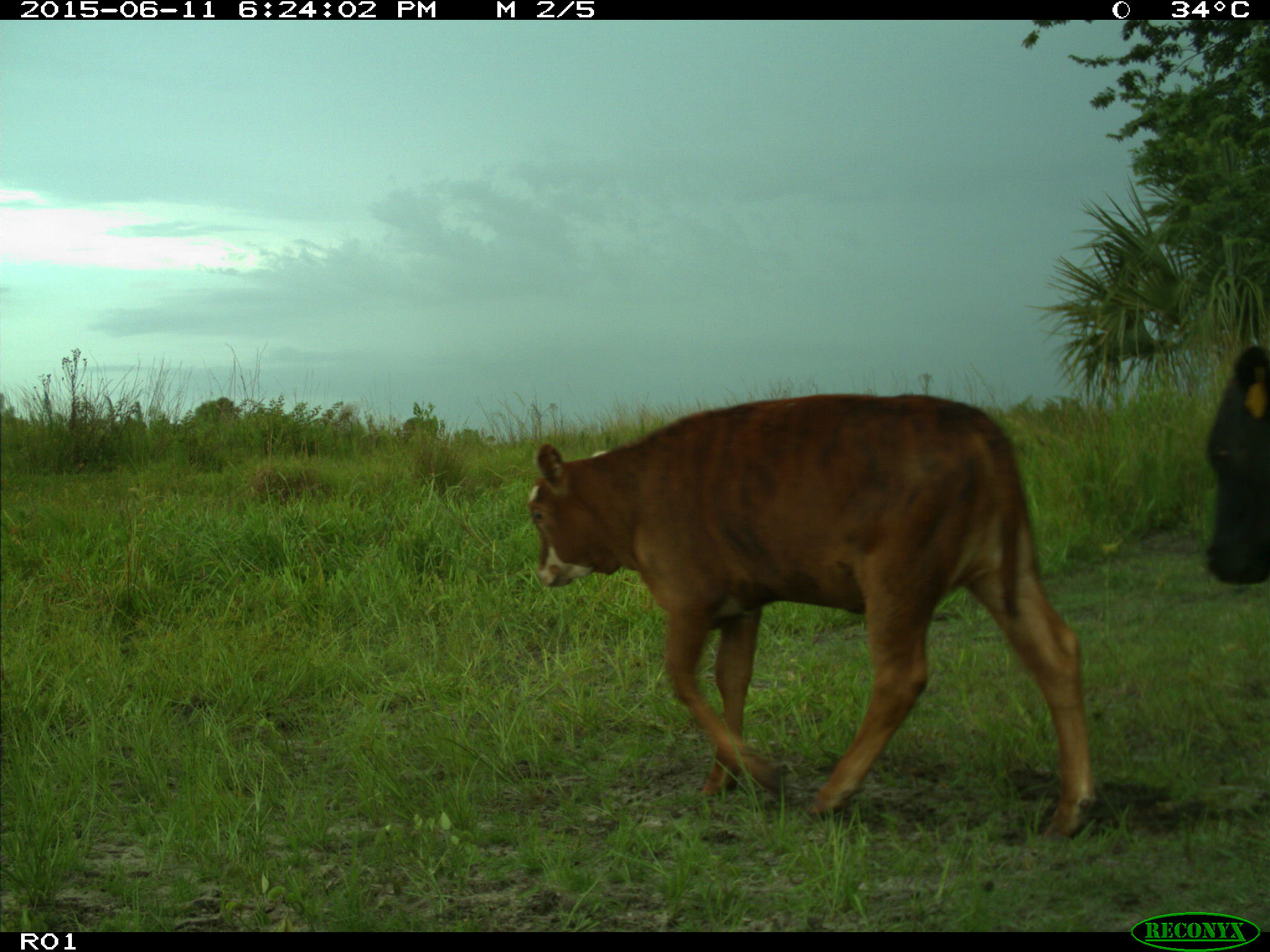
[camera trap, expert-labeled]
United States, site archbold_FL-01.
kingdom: Animalia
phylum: Chordata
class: Mammalia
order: Artiodactyla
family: Bovidae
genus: Bos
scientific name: Bos taurus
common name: domestic cow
Bos taurus (domestic cow).